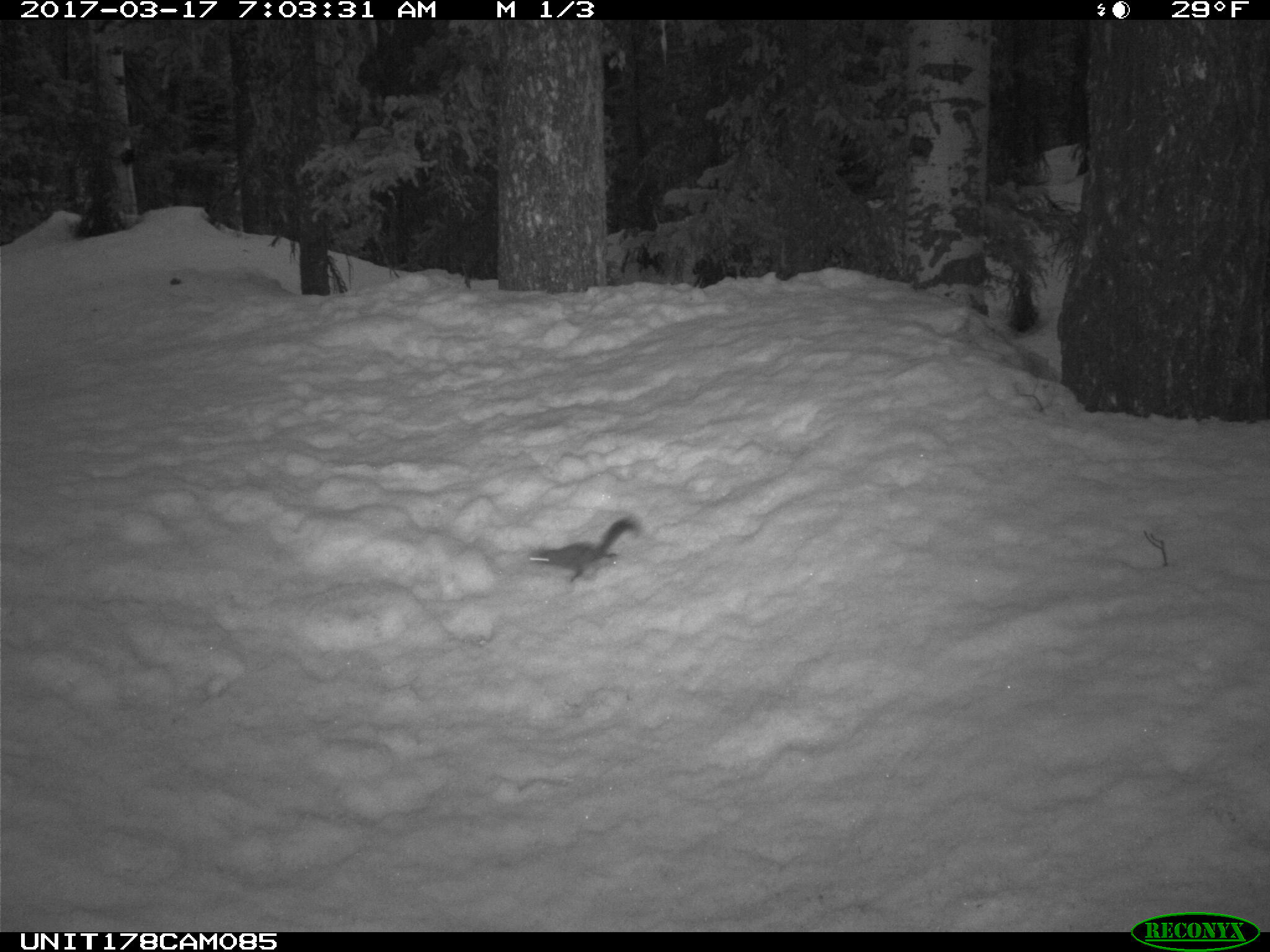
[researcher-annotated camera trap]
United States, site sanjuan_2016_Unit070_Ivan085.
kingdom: Animalia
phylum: Chordata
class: Mammalia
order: Rodentia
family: Sciuridae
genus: Tamiasciurus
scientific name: Tamiasciurus hudsonicus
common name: american red squirrel